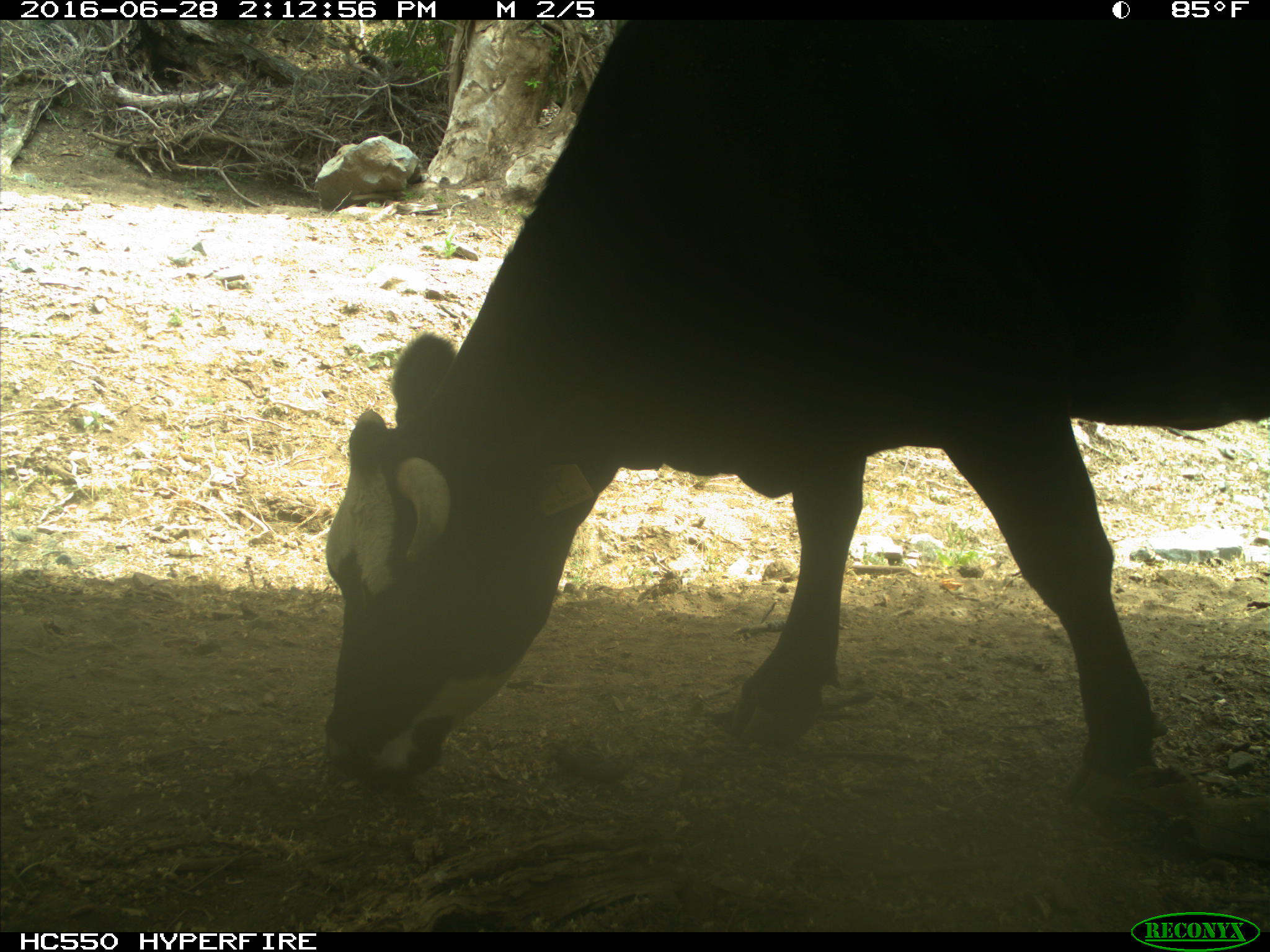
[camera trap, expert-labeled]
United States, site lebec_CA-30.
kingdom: Animalia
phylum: Chordata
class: Mammalia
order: Artiodactyla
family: Bovidae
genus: Bos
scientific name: Bos taurus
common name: domestic cow